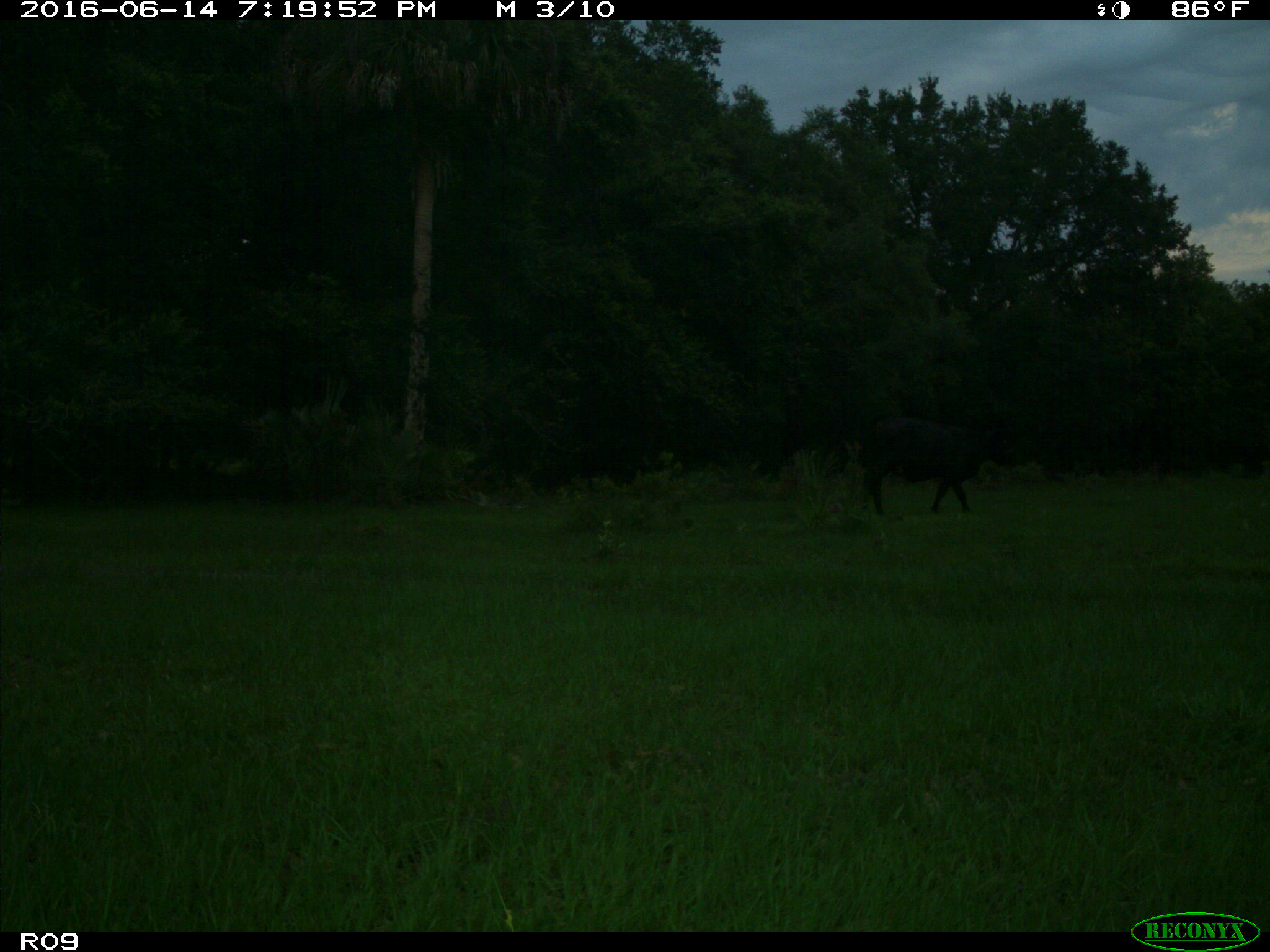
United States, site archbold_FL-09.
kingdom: Animalia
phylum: Chordata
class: Mammalia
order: Artiodactyla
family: Bovidae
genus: Bos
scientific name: Bos taurus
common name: domestic cow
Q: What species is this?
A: Bos taurus (domestic cow).